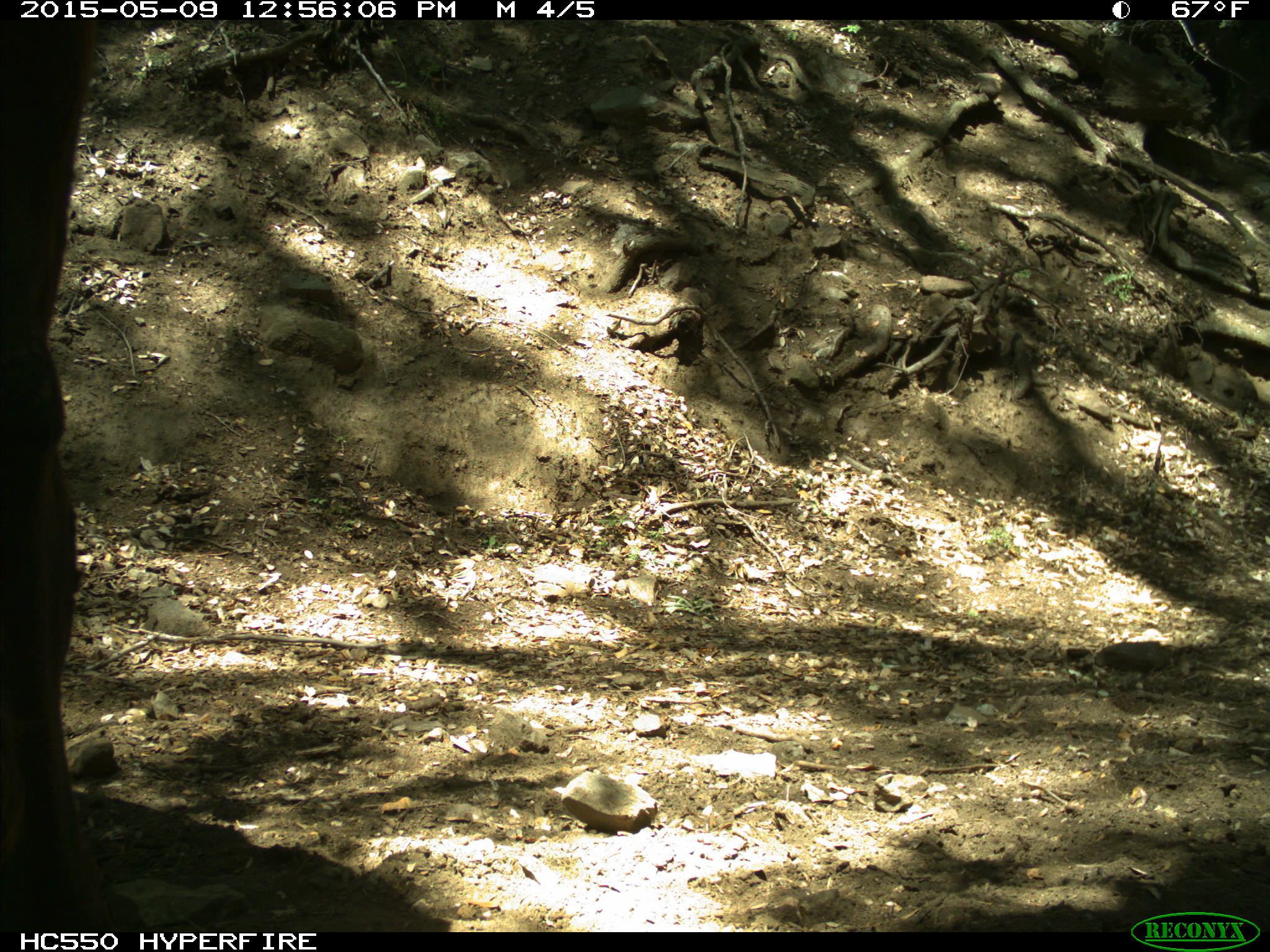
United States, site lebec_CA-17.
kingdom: Animalia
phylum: Chordata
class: Mammalia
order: Artiodactyla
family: Bovidae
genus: Bos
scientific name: Bos taurus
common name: domestic cow